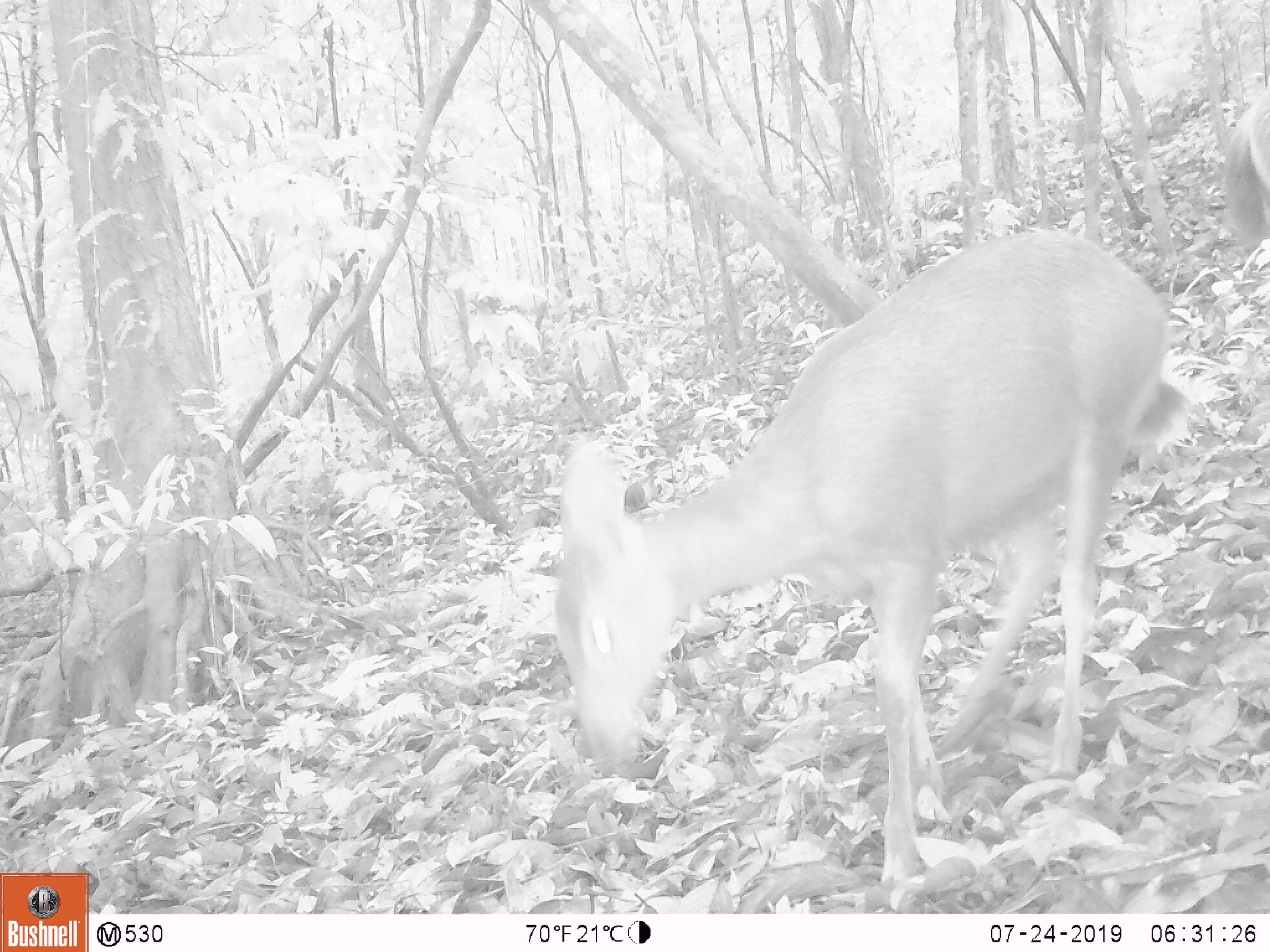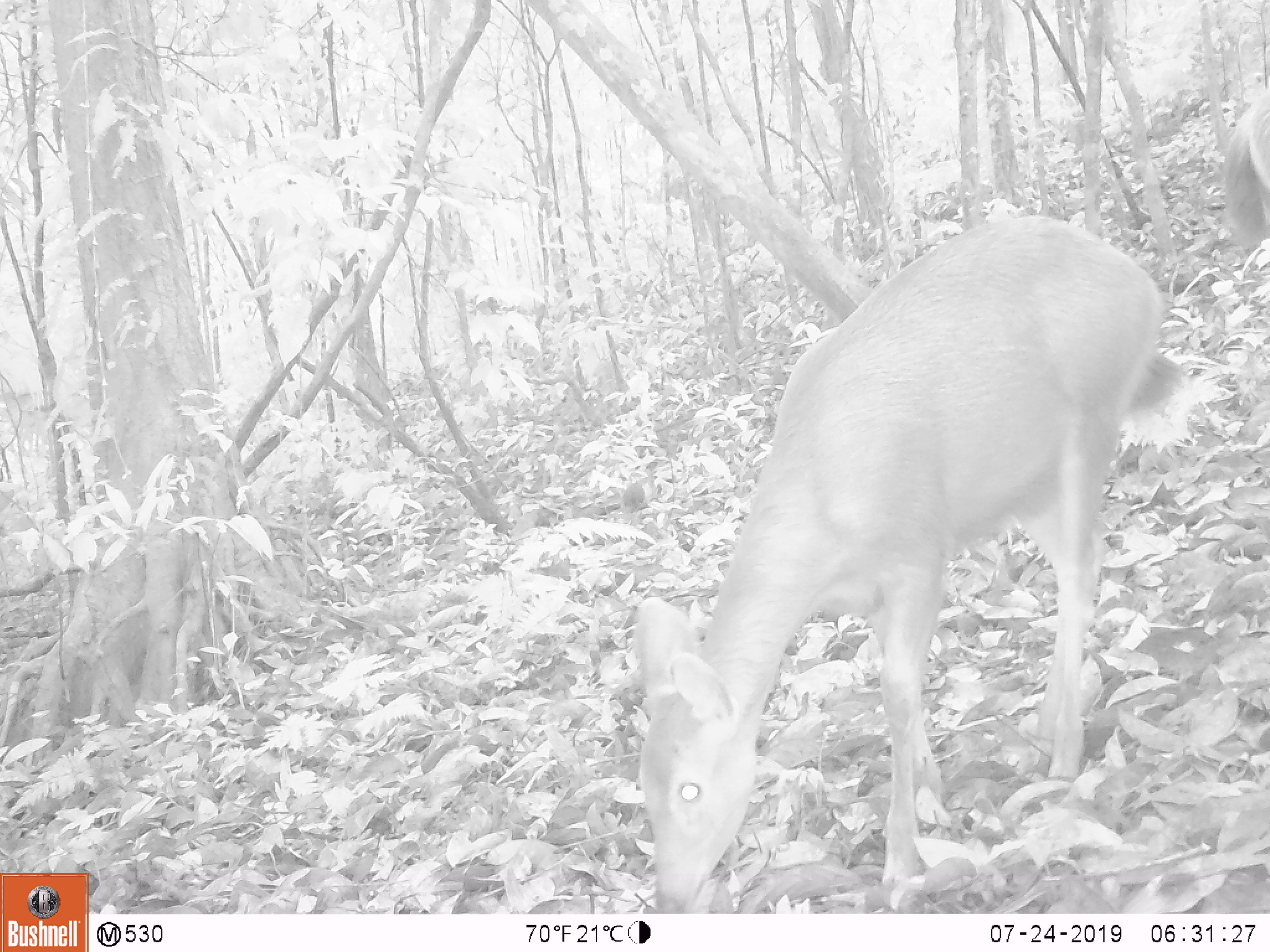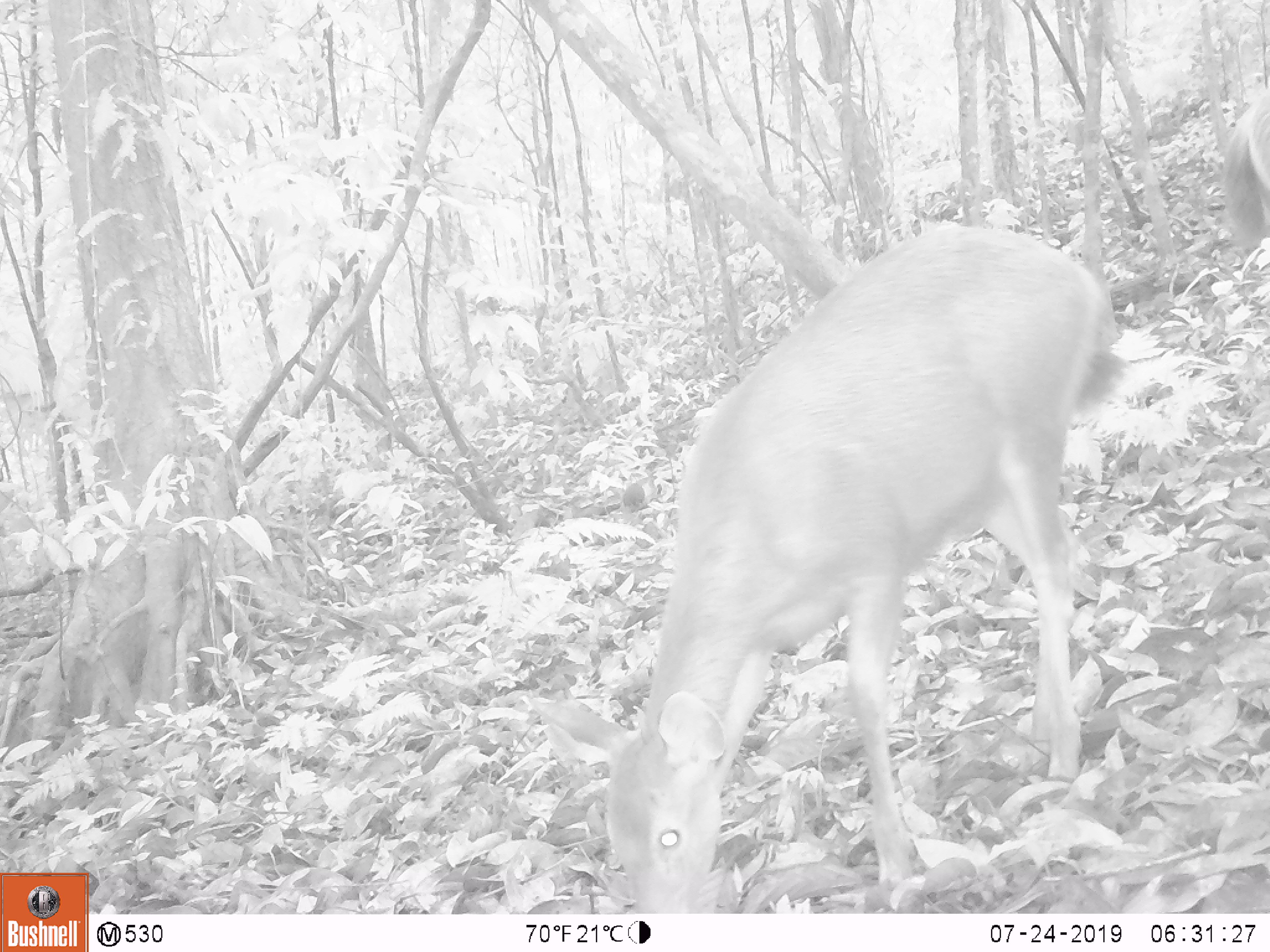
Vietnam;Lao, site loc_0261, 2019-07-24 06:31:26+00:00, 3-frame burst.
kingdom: Animalia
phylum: Chordata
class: Mammalia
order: Artiodactyla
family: Cervidae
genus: Rusa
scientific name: Rusa unicolor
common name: sambar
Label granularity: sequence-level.